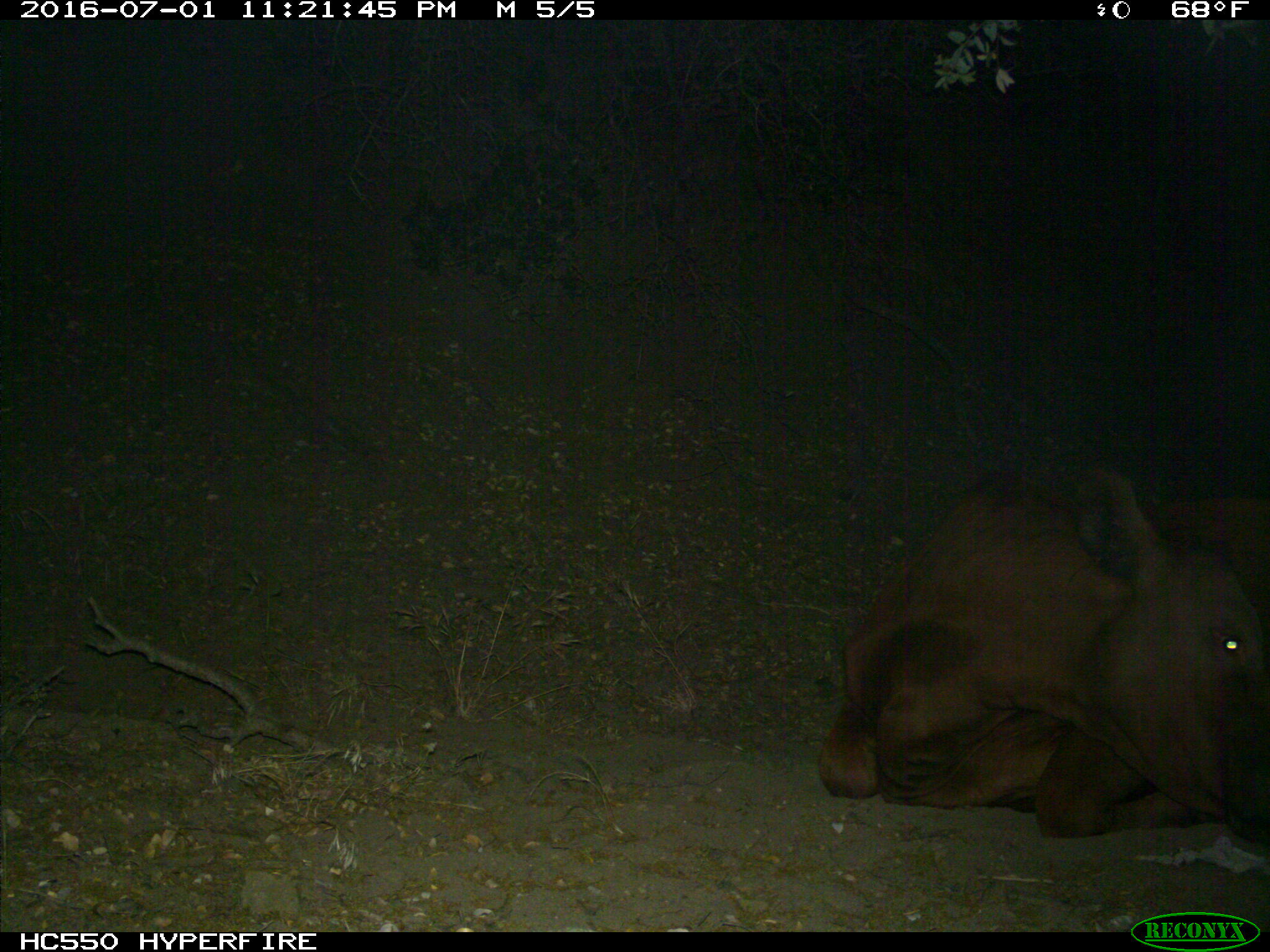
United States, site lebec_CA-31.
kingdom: Animalia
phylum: Chordata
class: Mammalia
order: Artiodactyla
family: Bovidae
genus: Bos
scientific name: Bos taurus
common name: domestic cow